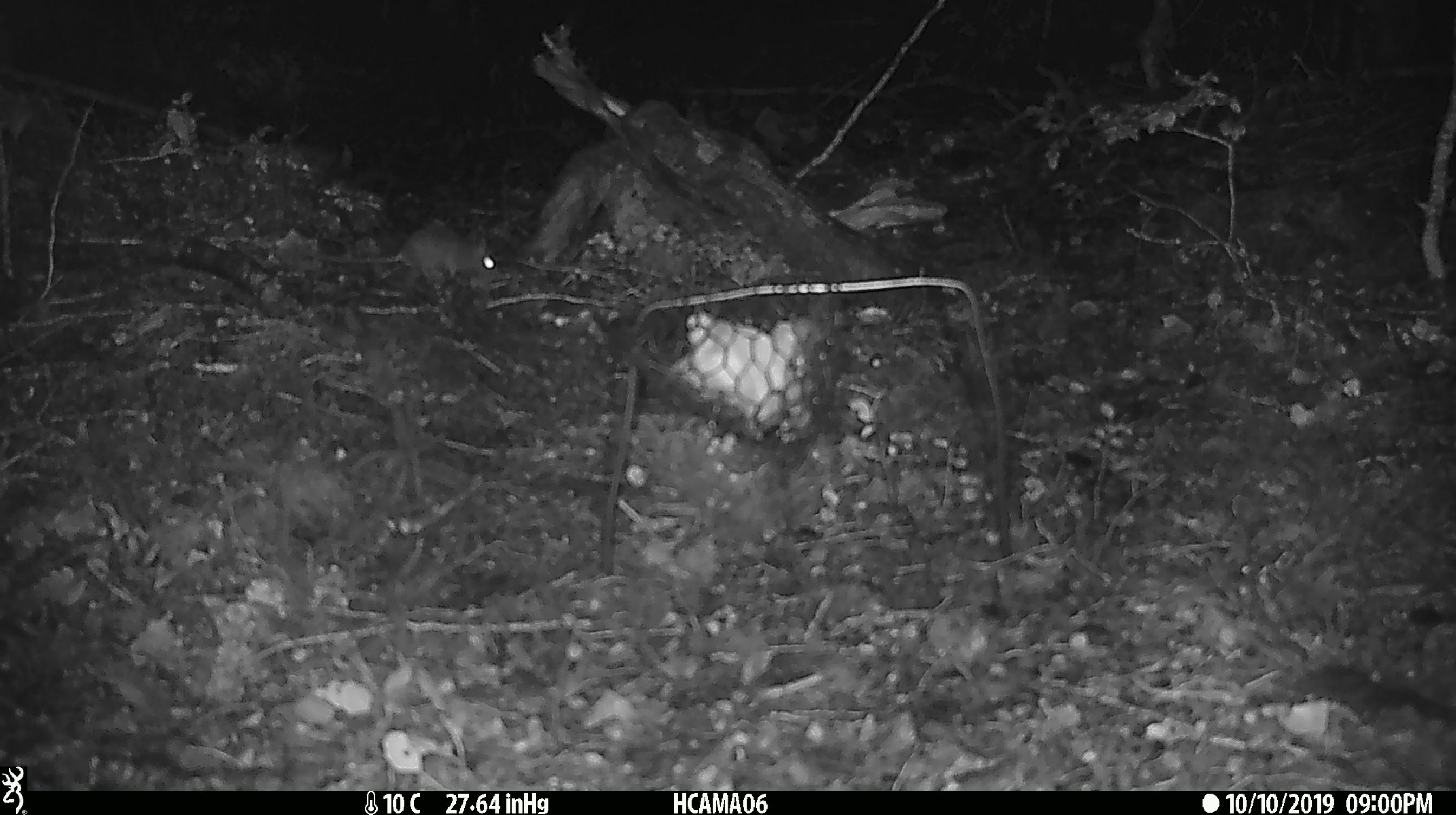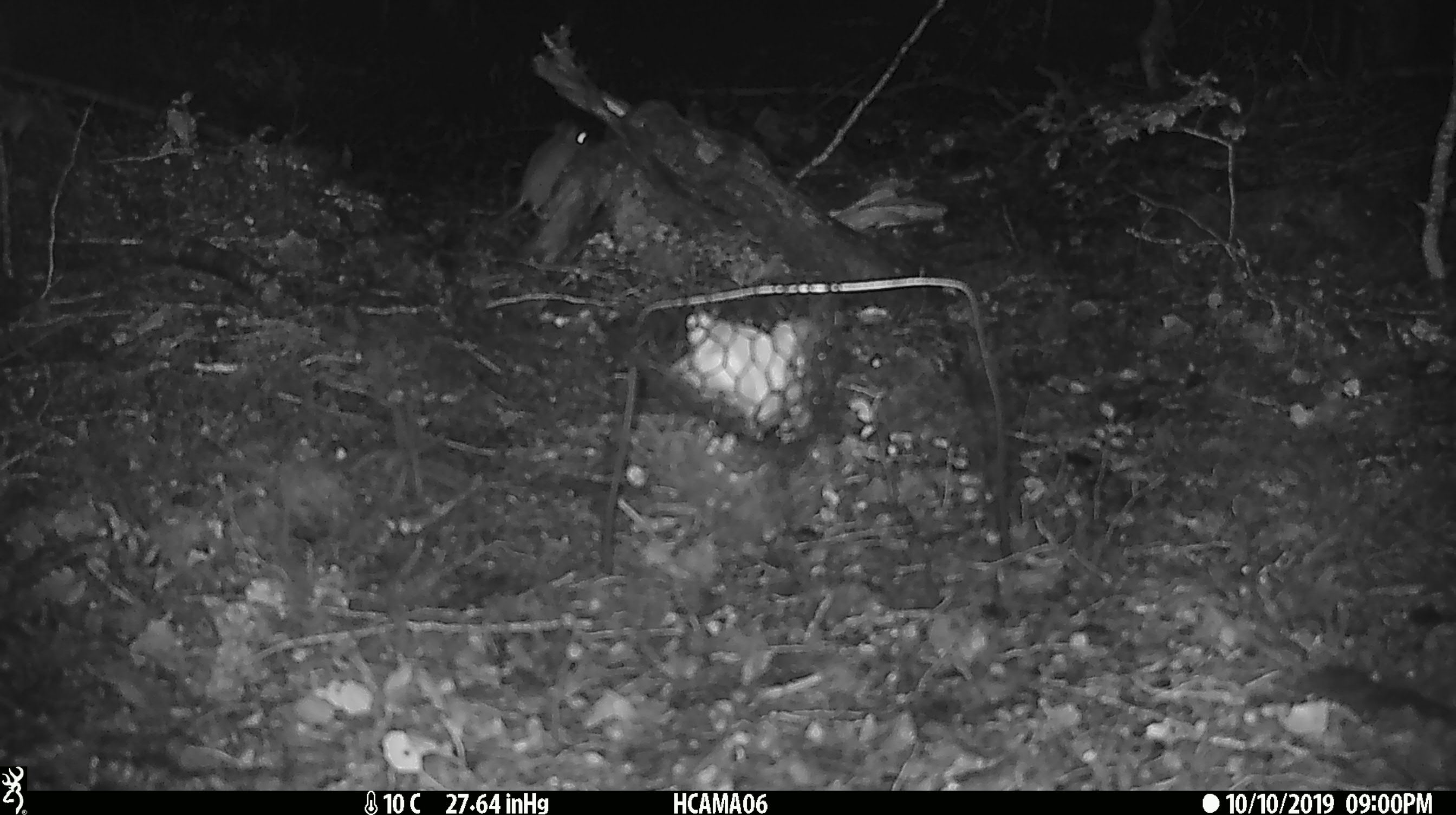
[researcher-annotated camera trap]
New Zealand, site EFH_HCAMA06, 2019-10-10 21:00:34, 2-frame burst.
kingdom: Animalia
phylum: Chordata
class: Mammalia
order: Rodentia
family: Muridae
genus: Mus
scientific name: Mus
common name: mouse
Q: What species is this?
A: Mouse (Mus).